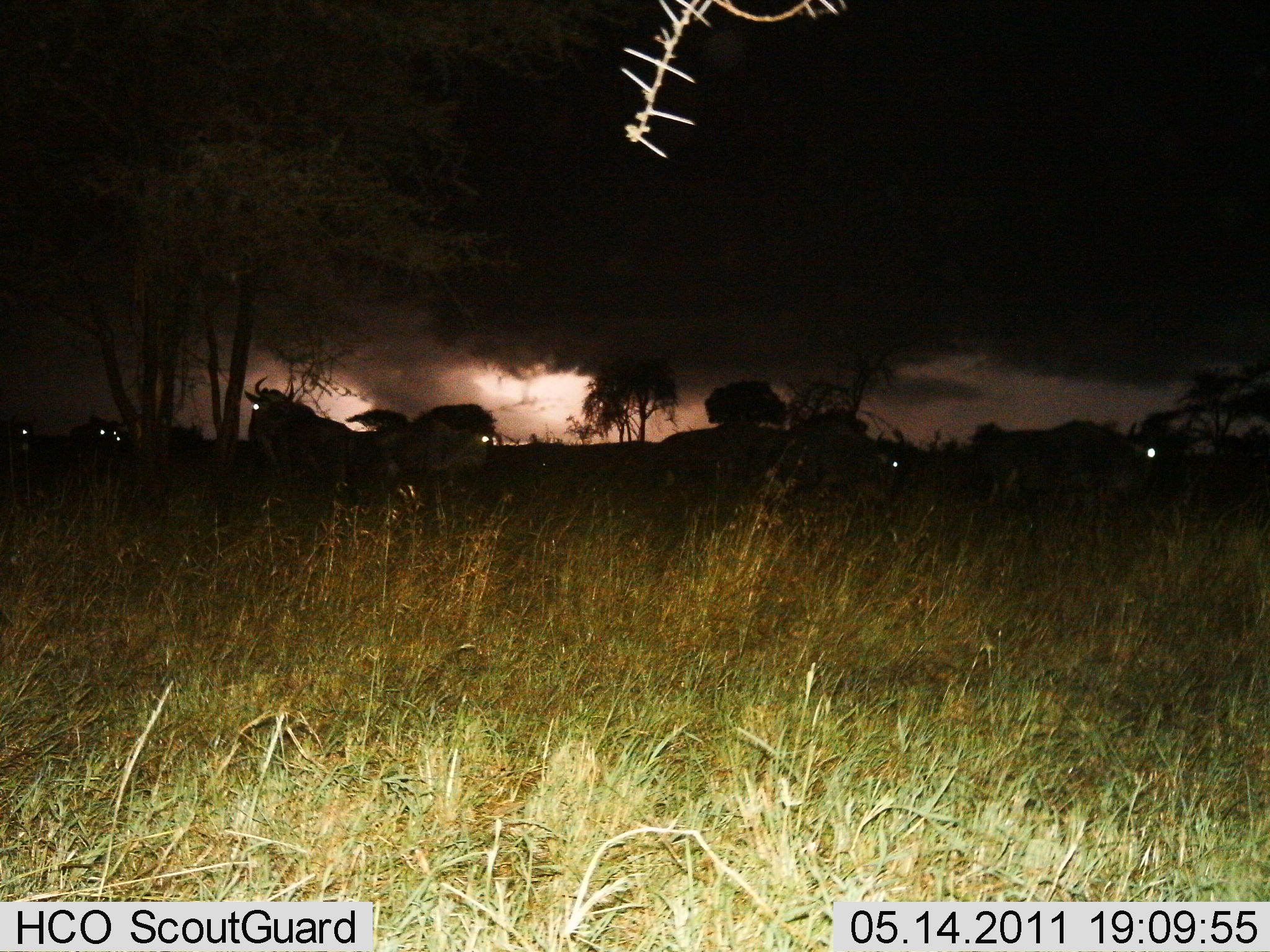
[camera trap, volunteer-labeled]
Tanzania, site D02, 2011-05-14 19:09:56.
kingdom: Animalia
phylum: Chordata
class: Mammalia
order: Artiodactyla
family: Bovidae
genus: Connochaetes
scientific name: Connochaetes taurinus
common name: blue wildebeest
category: wildebeest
Wildebeest (blue wildebeest) (Connochaetes taurinus), count 7. Behavior (volunteer vote fractions): standing 62%, resting 8%, moving 38%, interacting 8%. Young present (vote fraction): 0%. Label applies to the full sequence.